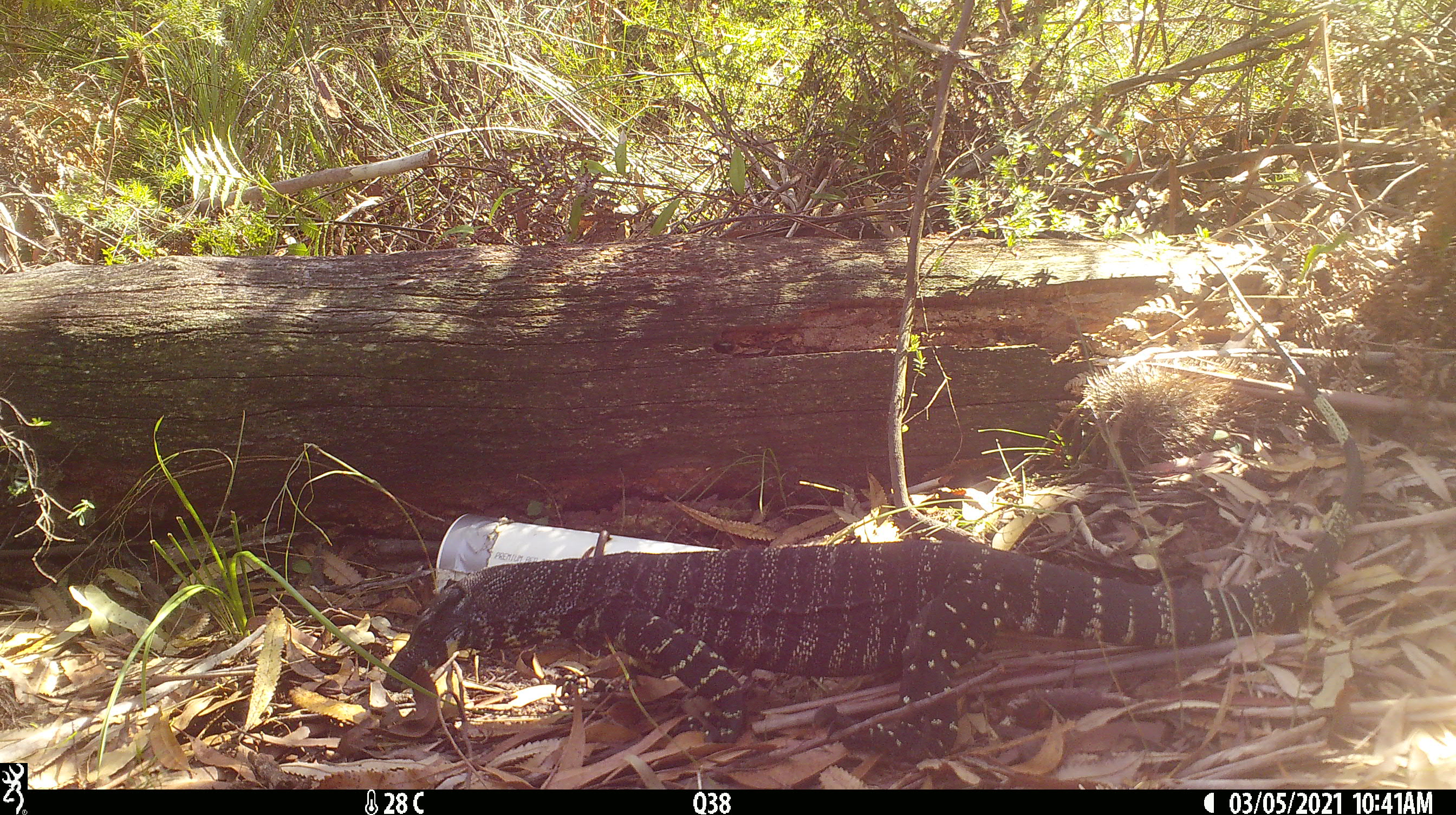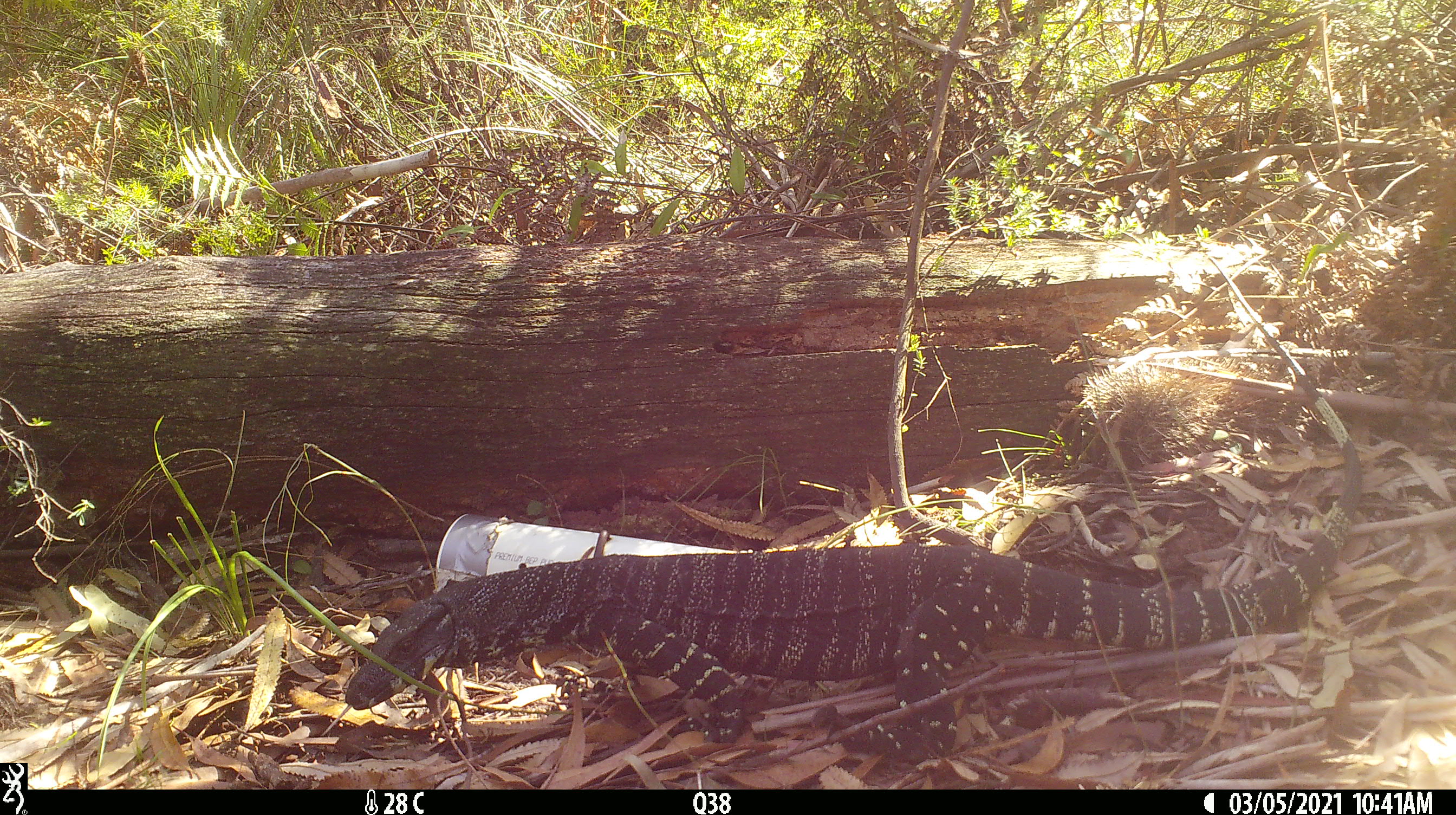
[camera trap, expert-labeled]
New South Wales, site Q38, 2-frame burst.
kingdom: Animalia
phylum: Chordata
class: Reptilia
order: Squamata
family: Varanidae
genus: Varanus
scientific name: Varanus varius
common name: lace monitor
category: goanna